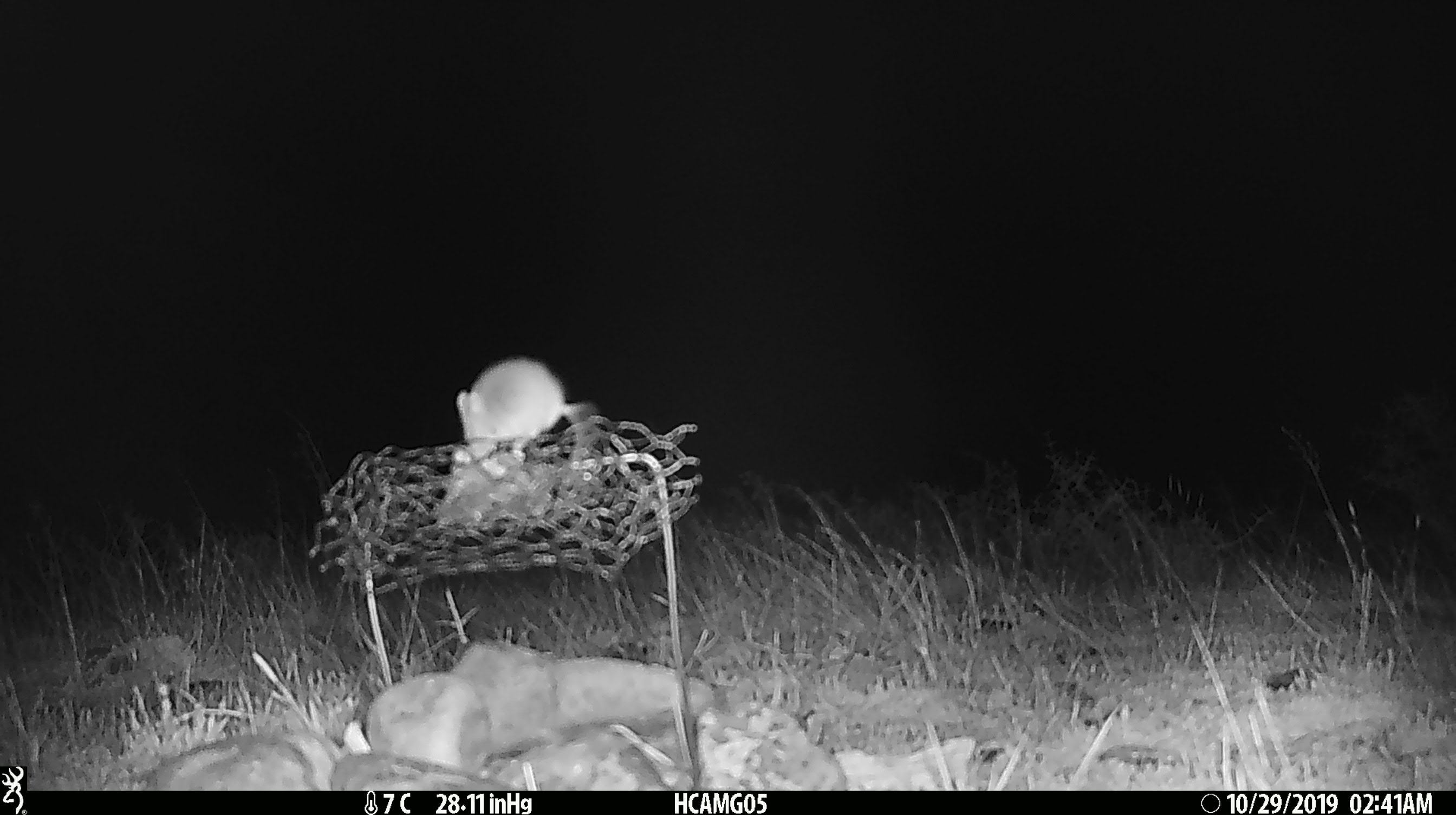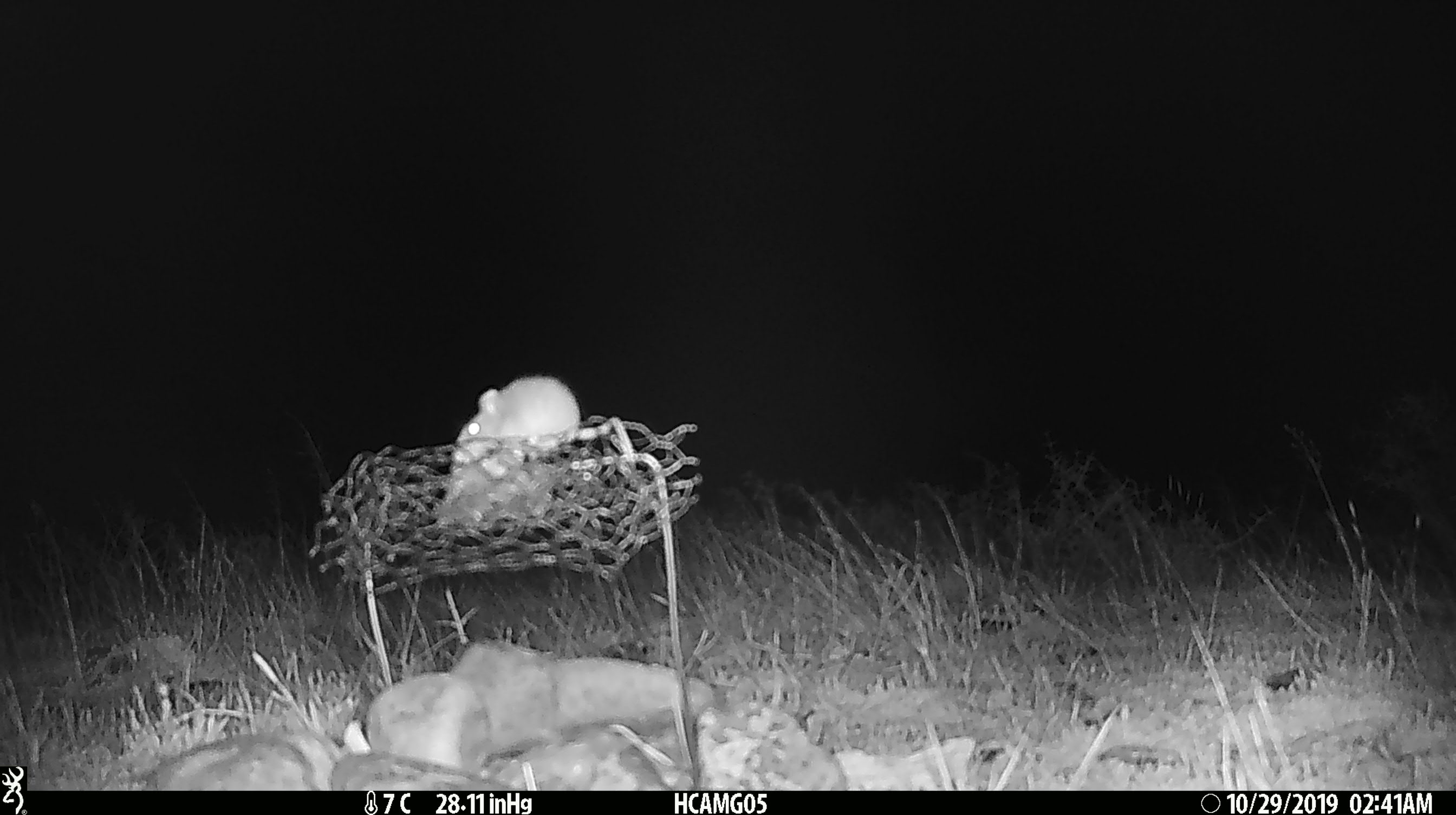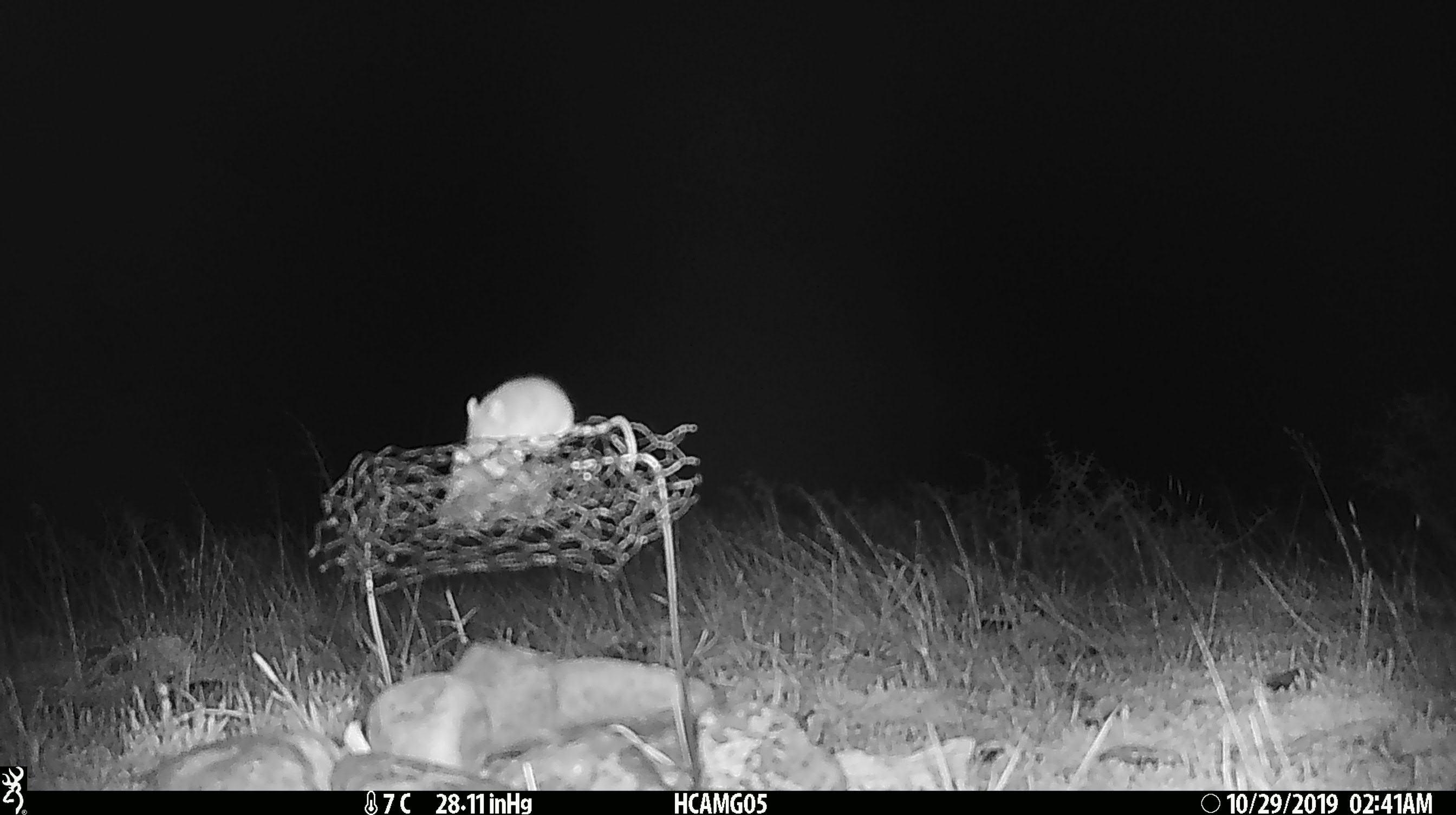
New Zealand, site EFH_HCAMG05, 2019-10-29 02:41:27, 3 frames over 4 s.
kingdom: Animalia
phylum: Chordata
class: Mammalia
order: Rodentia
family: Muridae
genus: Mus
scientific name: Mus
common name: mouse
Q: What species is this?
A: Mouse (Mus).